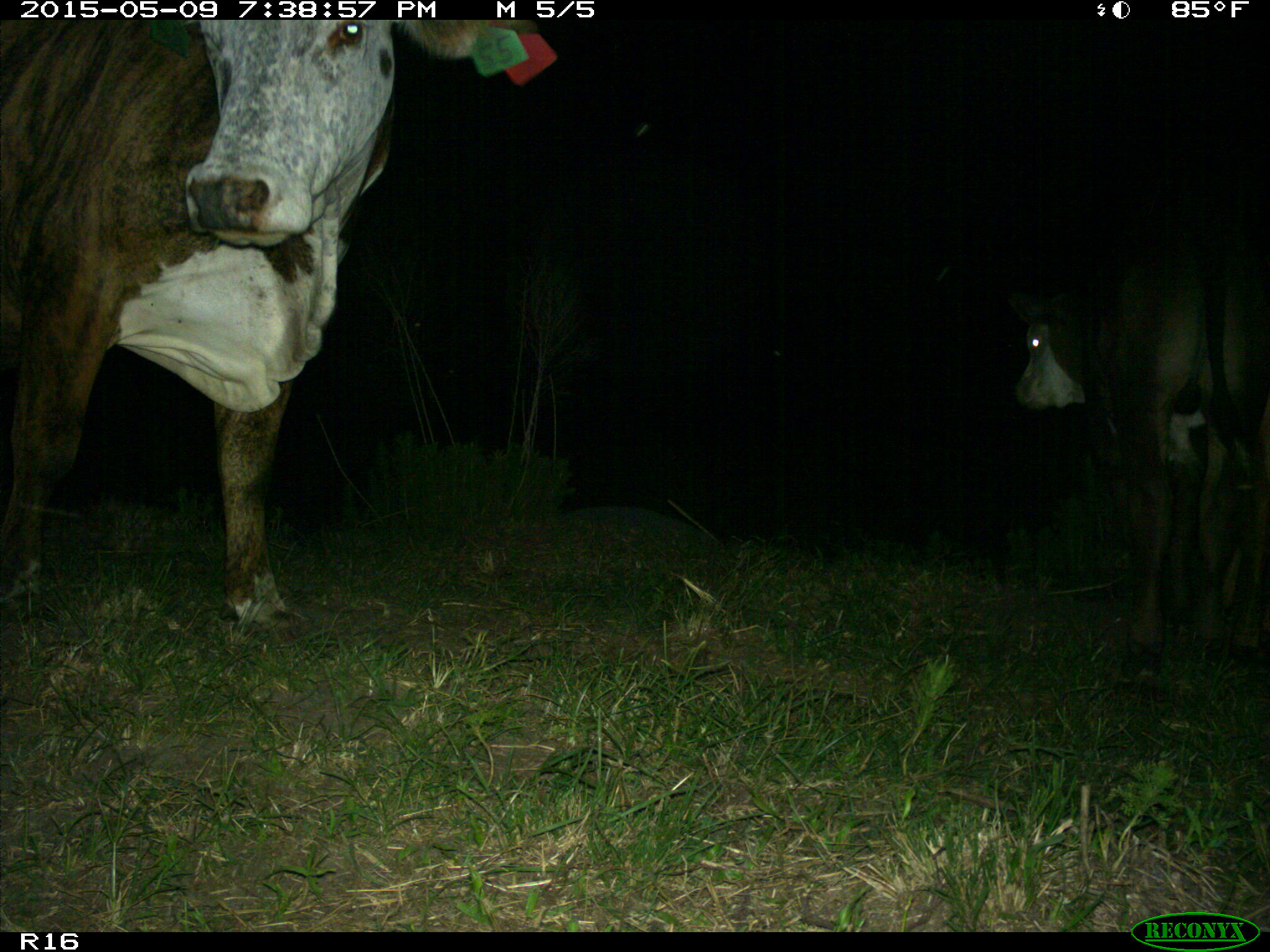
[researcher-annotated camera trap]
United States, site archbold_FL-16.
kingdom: Animalia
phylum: Chordata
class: Mammalia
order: Artiodactyla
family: Bovidae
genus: Bos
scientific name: Bos taurus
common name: domestic cow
Bos taurus (domestic cow).